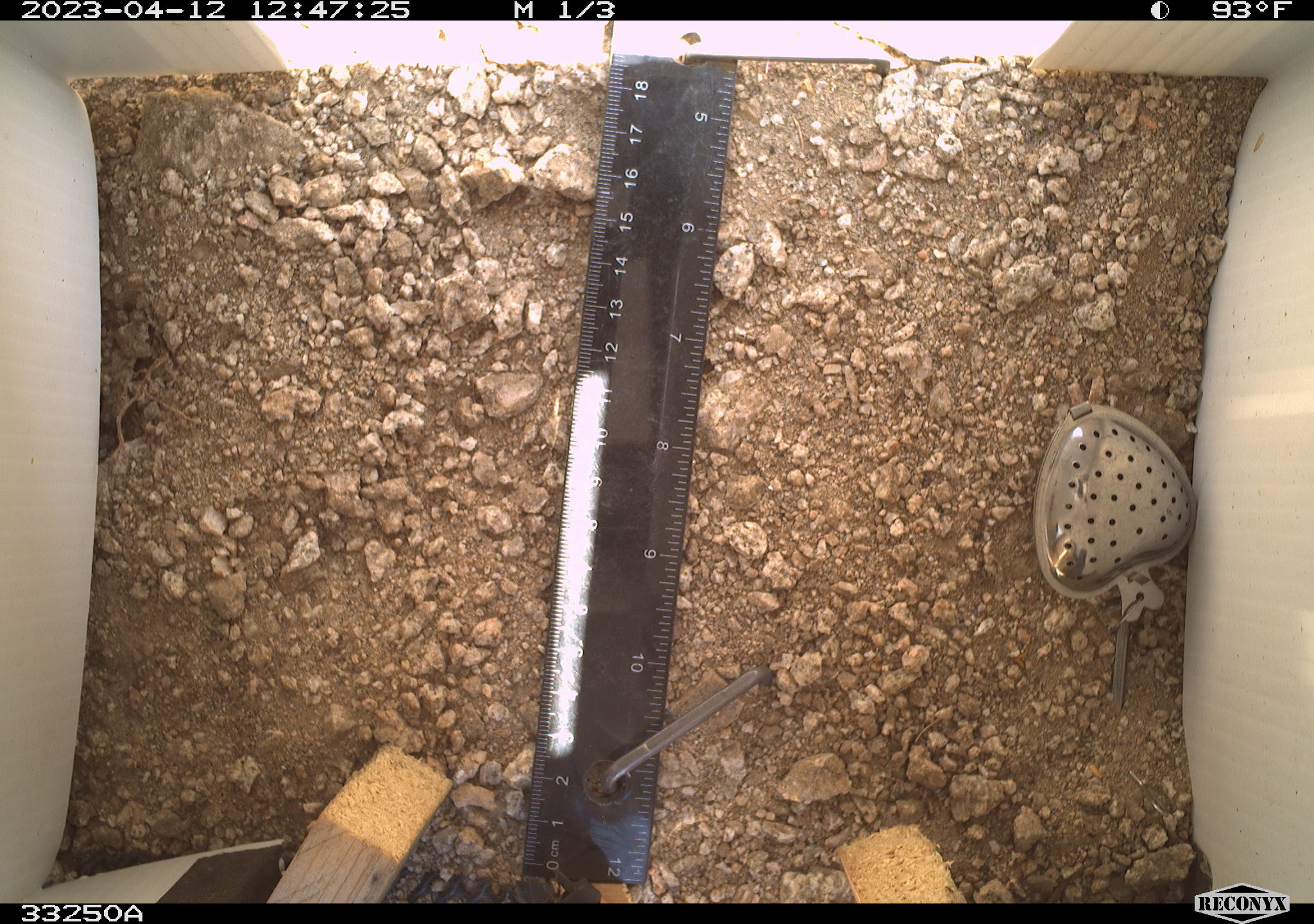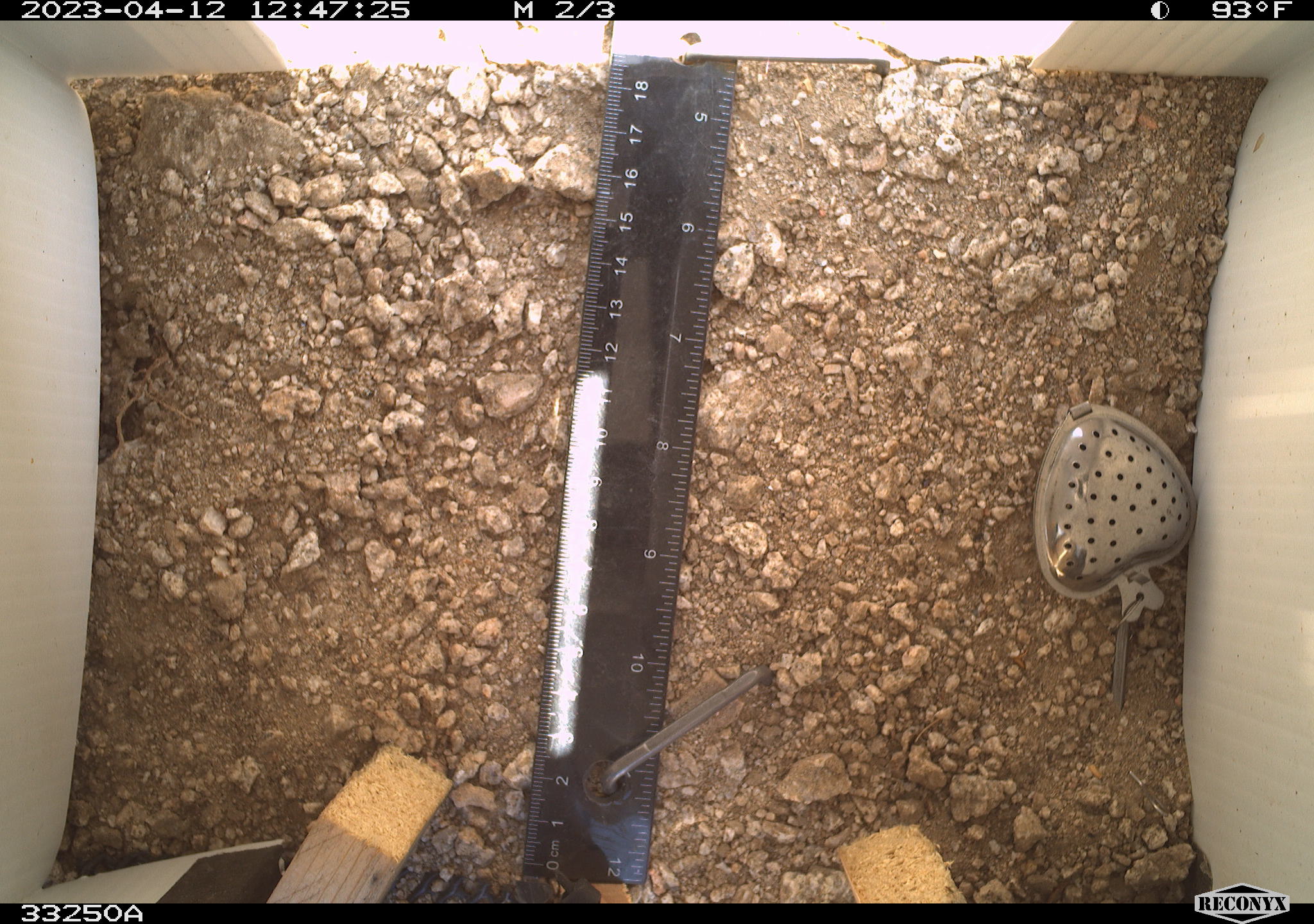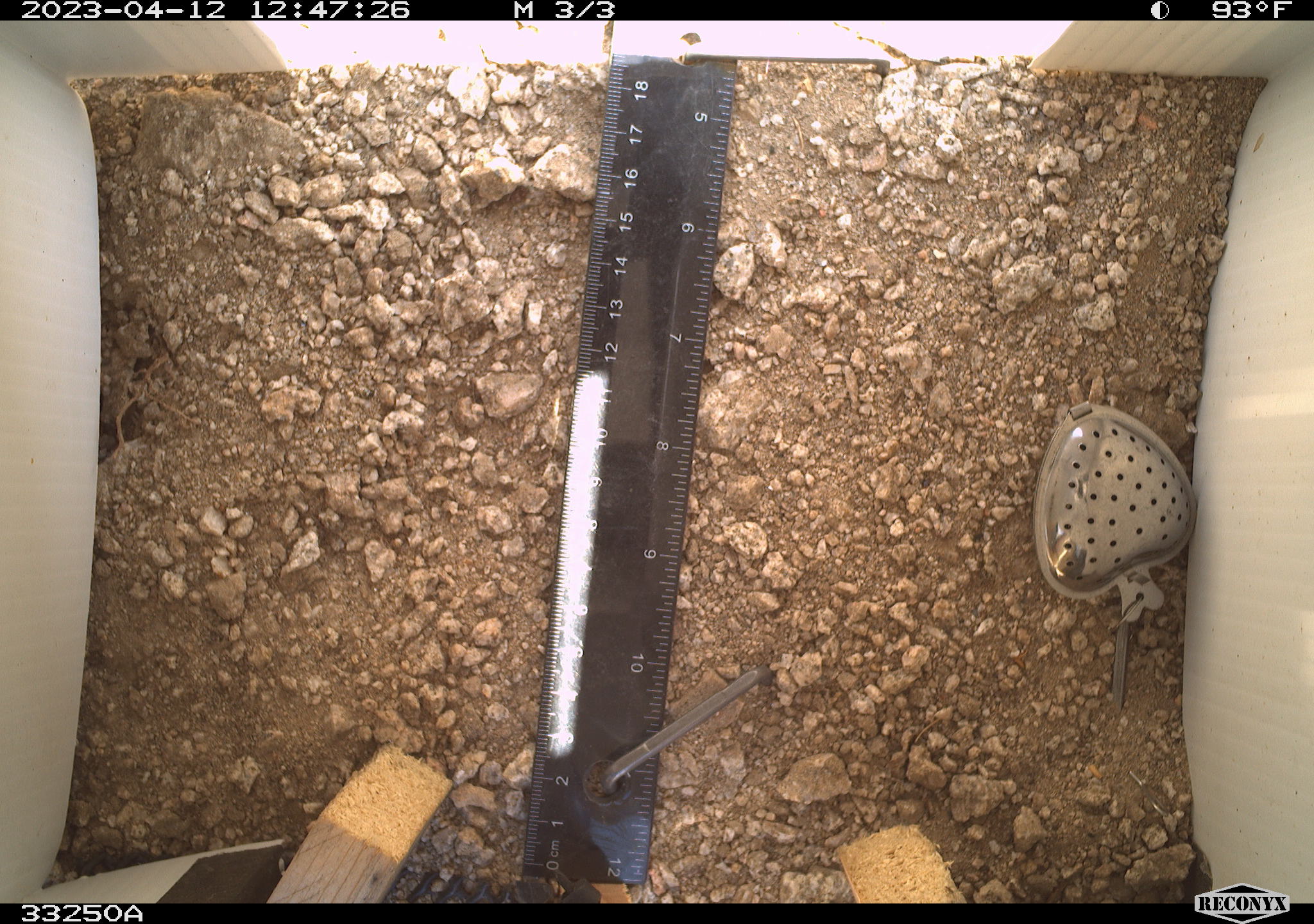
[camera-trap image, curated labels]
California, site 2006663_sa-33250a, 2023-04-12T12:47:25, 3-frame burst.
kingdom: Animalia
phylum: Chordata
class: Reptilia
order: Squamata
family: Teiidae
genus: Aspidoscelis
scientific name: Aspidoscelis tigris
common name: western whiptail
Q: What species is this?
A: Western whiptail (Aspidoscelis tigris).